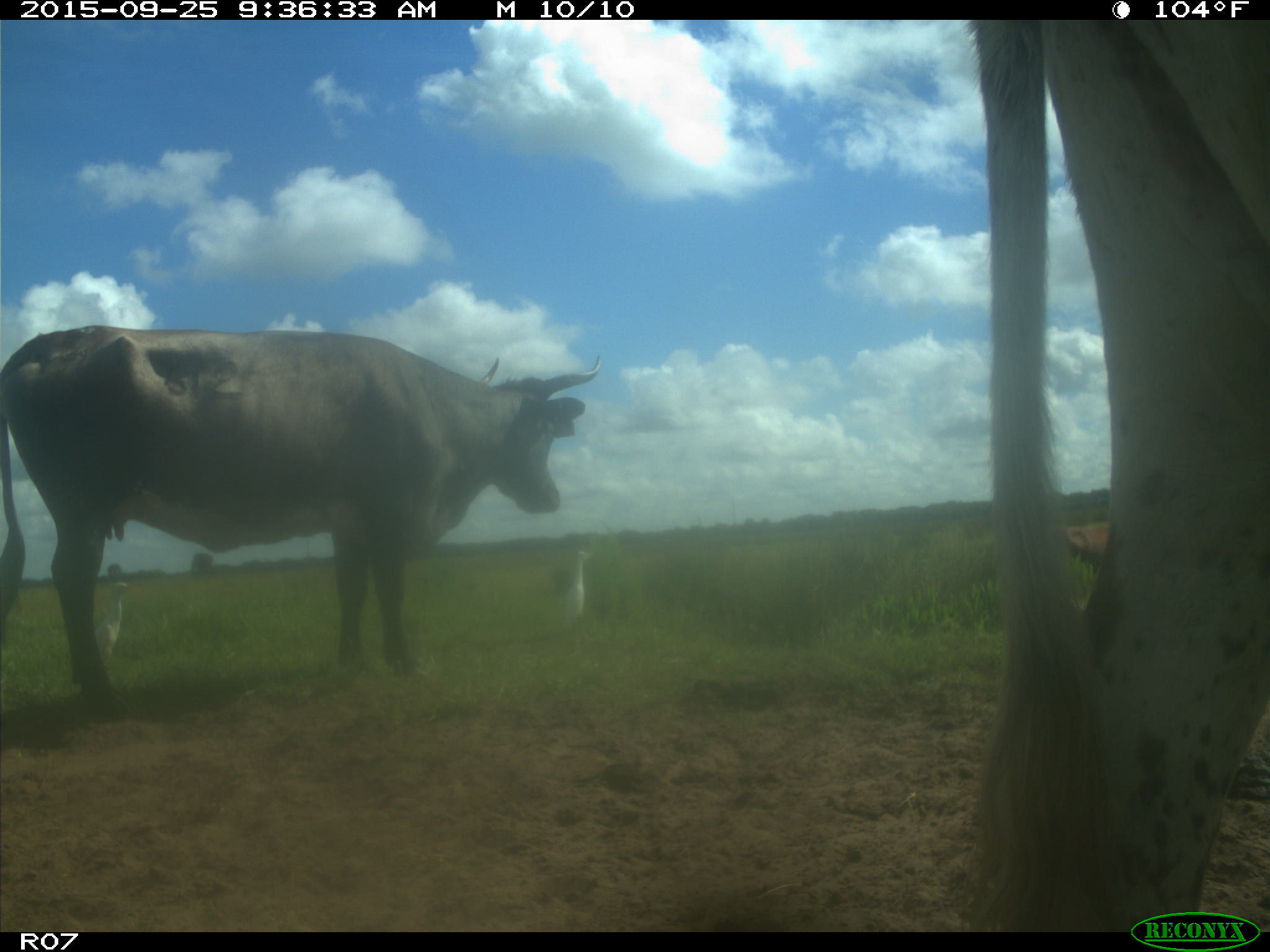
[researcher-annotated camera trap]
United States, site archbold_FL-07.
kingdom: Animalia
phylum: Chordata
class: Mammalia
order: Artiodactyla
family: Bovidae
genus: Bos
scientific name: Bos taurus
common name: domestic cow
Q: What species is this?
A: Bos taurus (domestic cow).